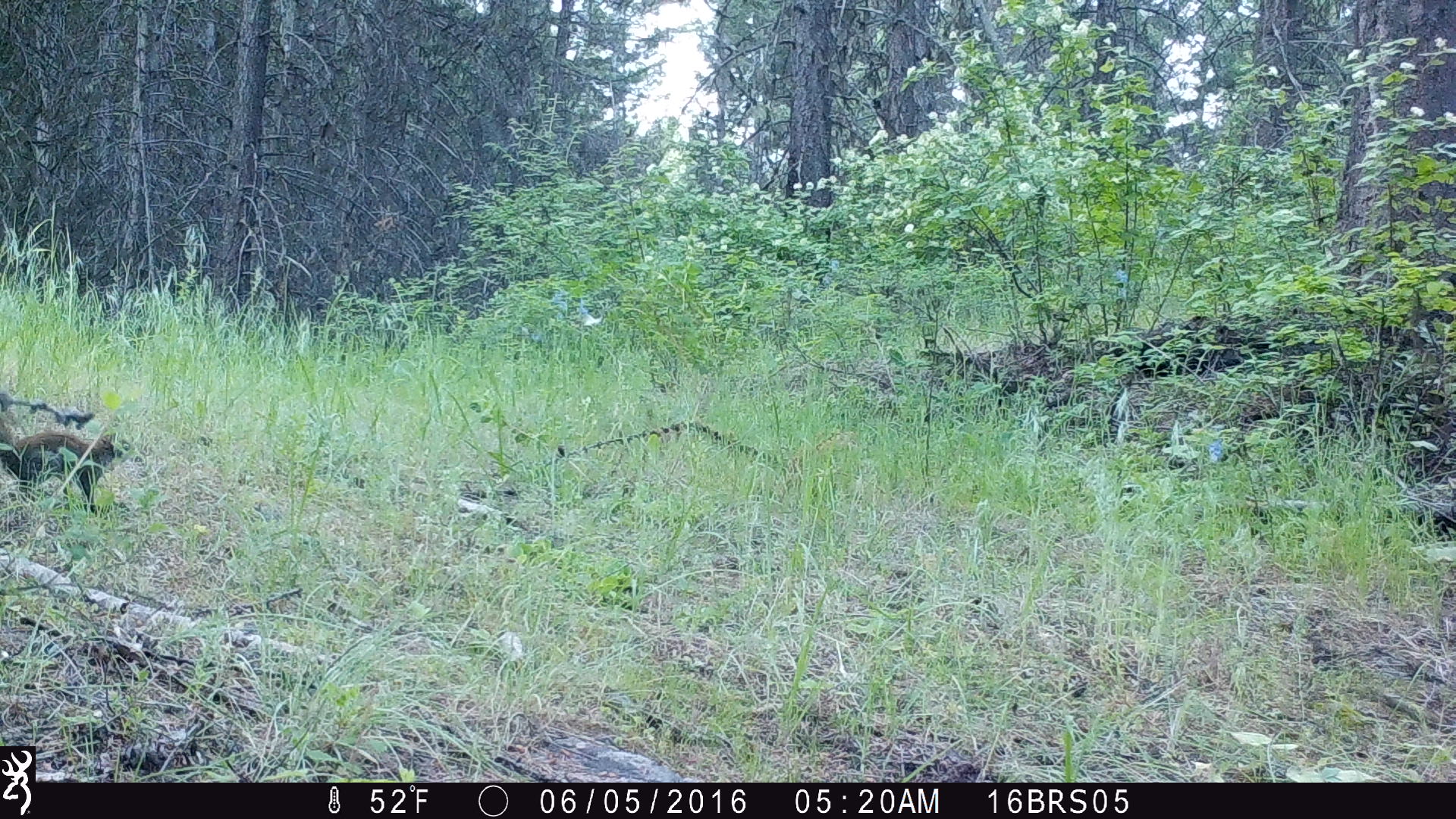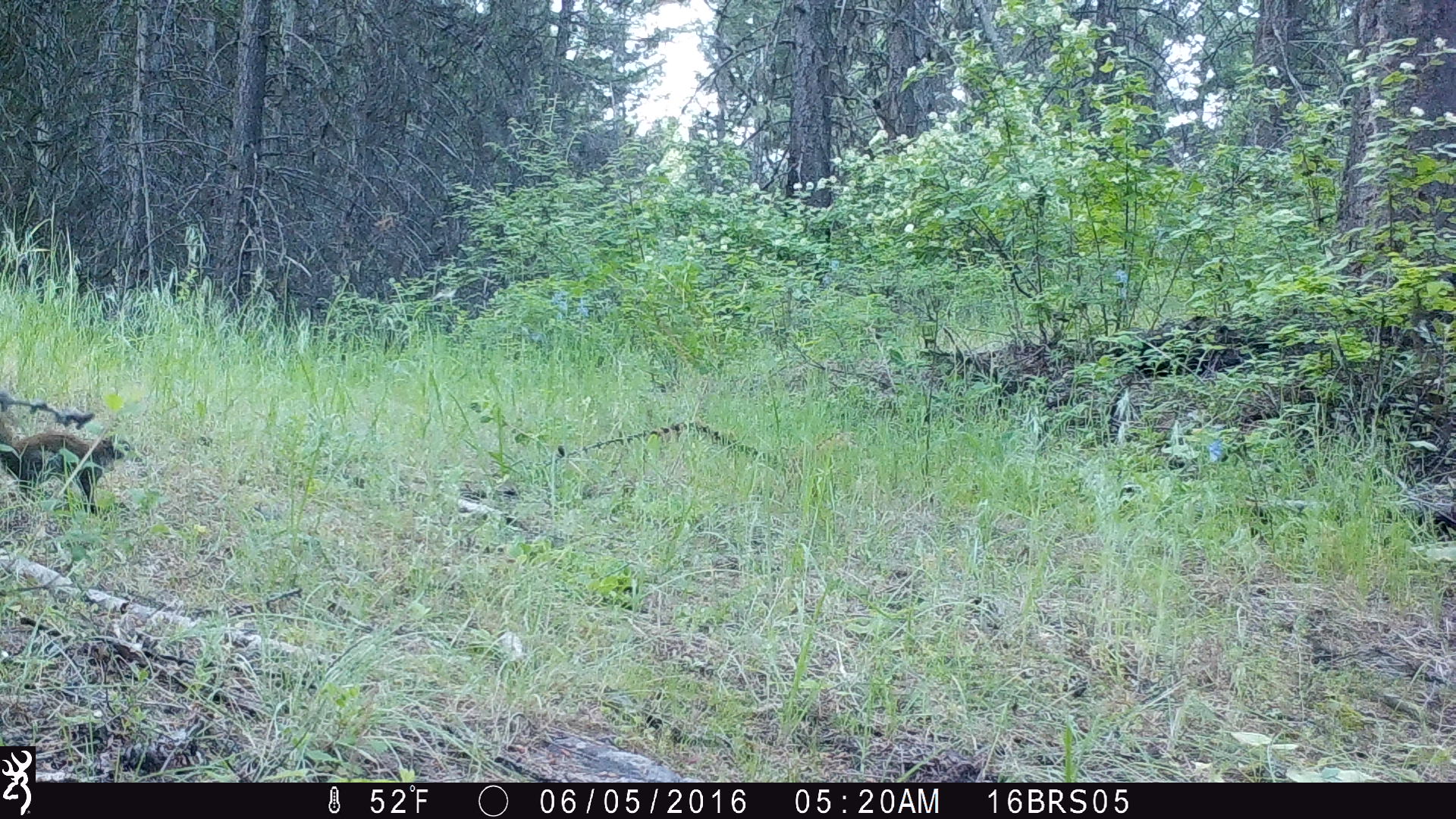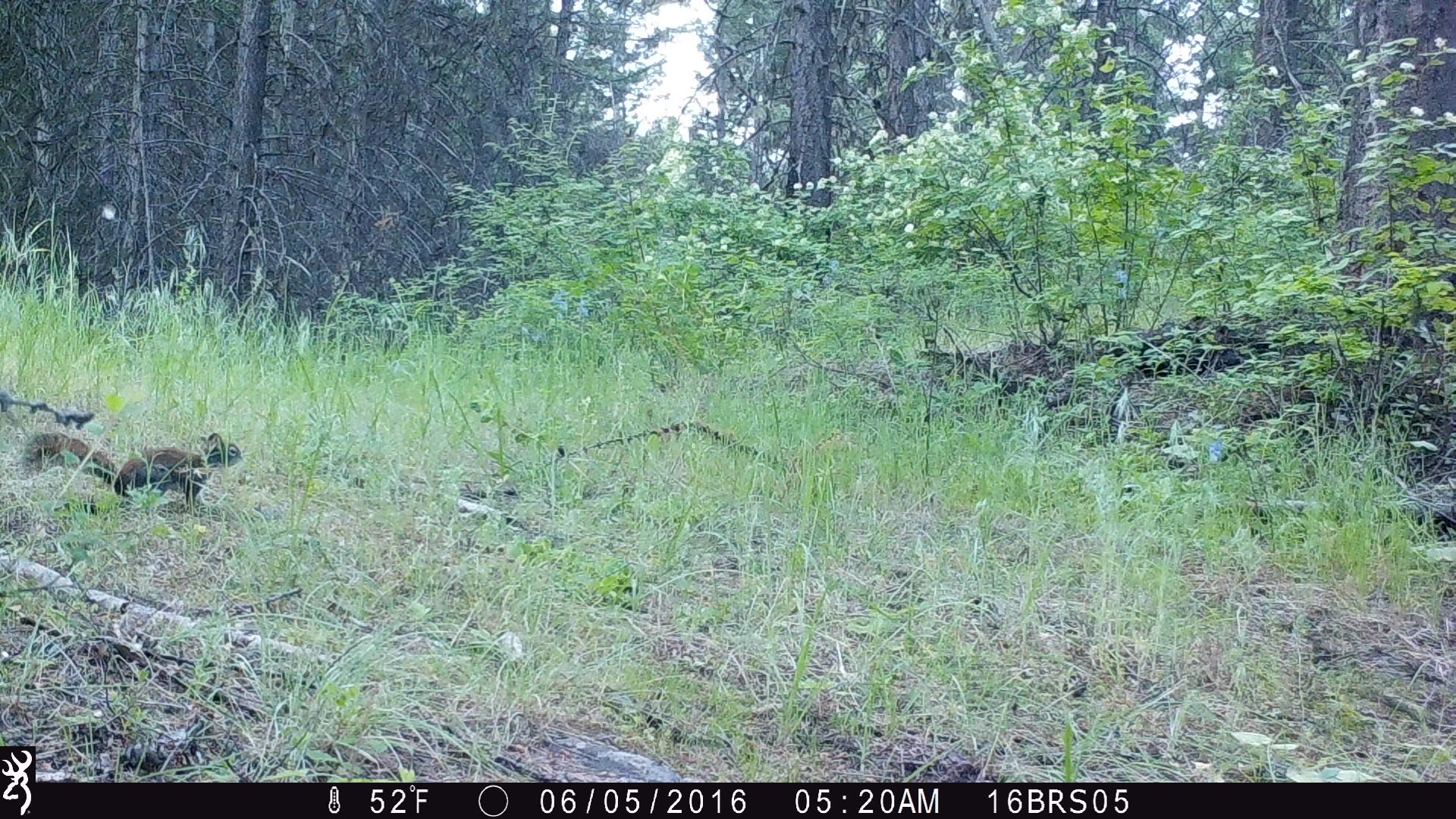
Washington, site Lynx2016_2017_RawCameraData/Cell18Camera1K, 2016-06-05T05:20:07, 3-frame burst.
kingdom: Animalia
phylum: Chordata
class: Mammalia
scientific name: Mammalia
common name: small mammal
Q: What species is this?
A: Small mammal (Mammalia).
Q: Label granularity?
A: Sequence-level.